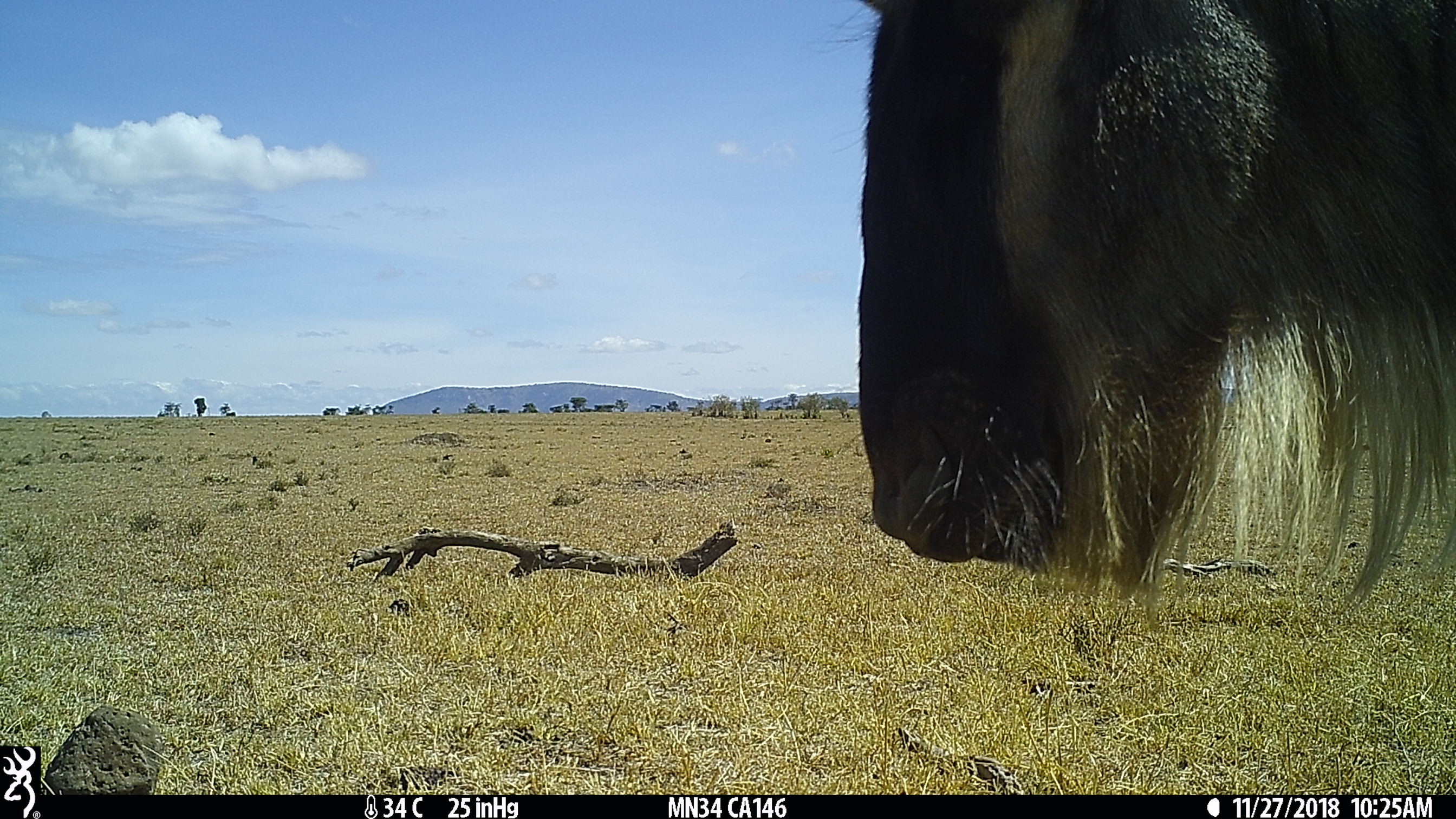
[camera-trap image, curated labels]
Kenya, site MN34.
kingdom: Animalia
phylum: Chordata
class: Mammalia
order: Artiodactyla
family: Bovidae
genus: Connochaetes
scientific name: Connochaetes taurinus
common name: blue wildebeest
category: wildebeest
Wildebeest (blue wildebeest) (Connochaetes taurinus).